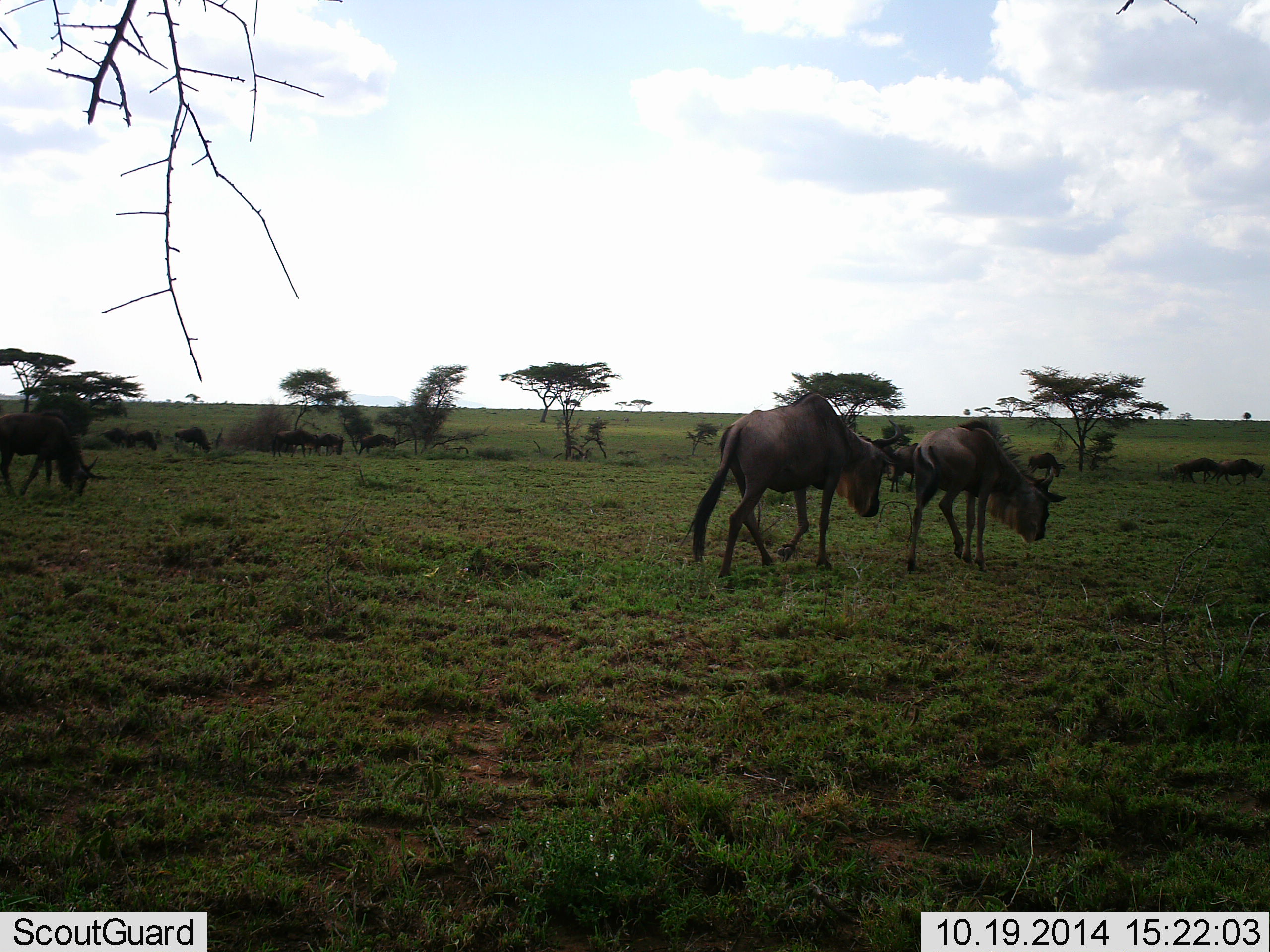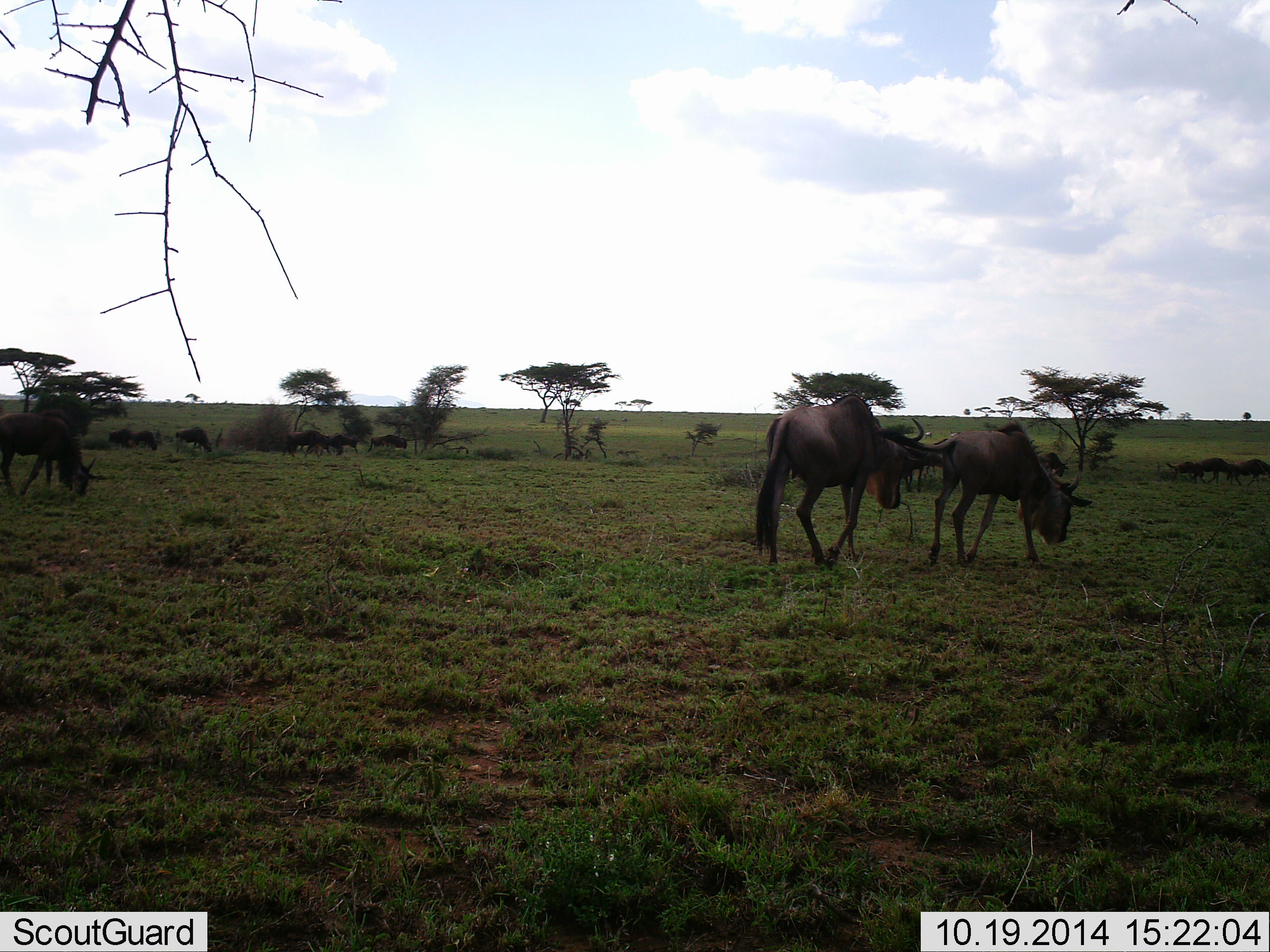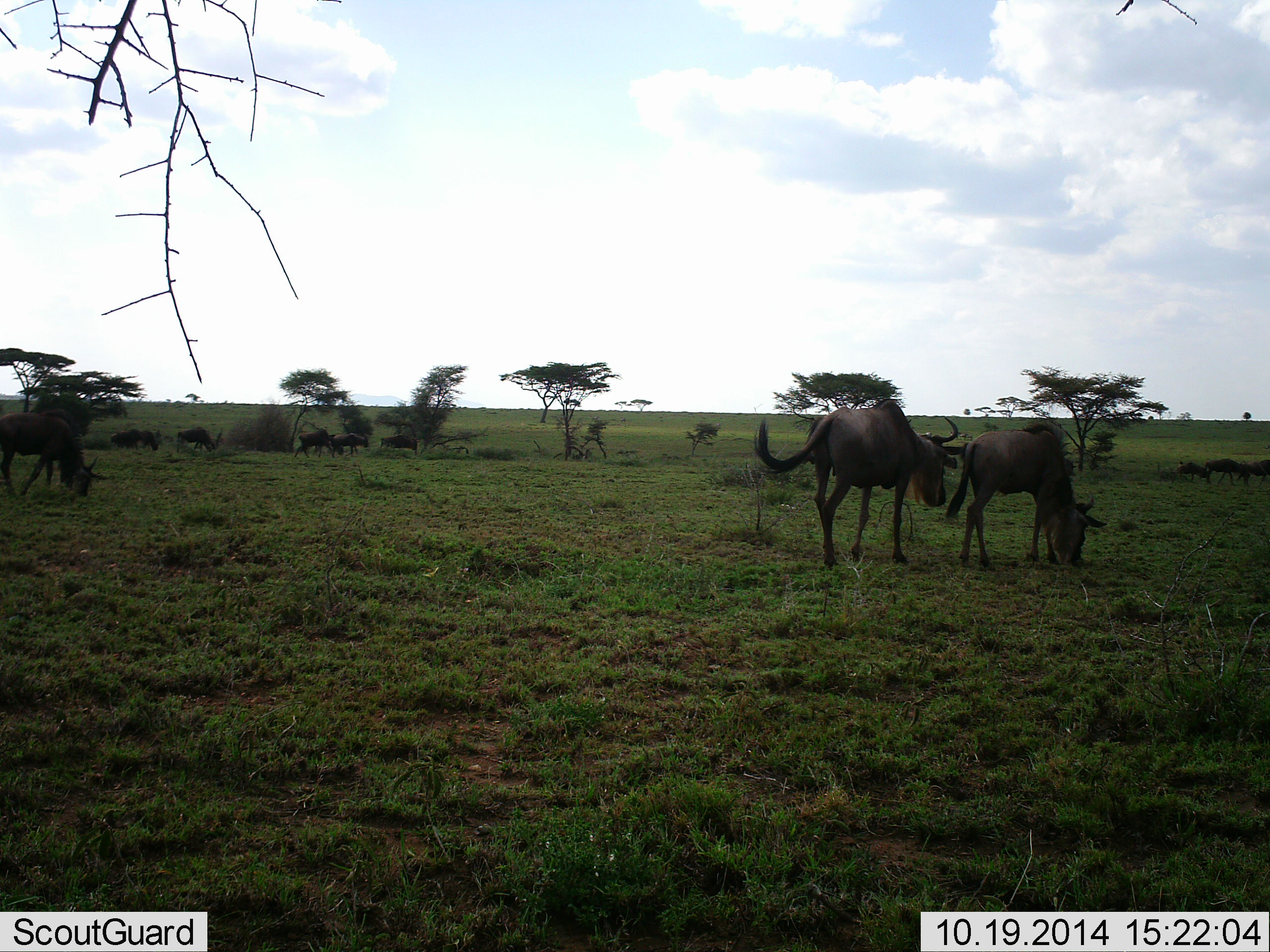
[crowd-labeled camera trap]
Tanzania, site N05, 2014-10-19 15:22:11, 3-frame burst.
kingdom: Animalia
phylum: Chordata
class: Mammalia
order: Artiodactyla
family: Bovidae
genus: Connochaetes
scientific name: Connochaetes taurinus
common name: blue wildebeest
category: wildebeest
Wildebeest (blue wildebeest) (Connochaetes taurinus), count 6. Behavior (volunteer vote fractions): standing 10%, resting 0%, moving 80%, interacting 10%. Young present (vote fraction): 0%. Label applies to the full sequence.